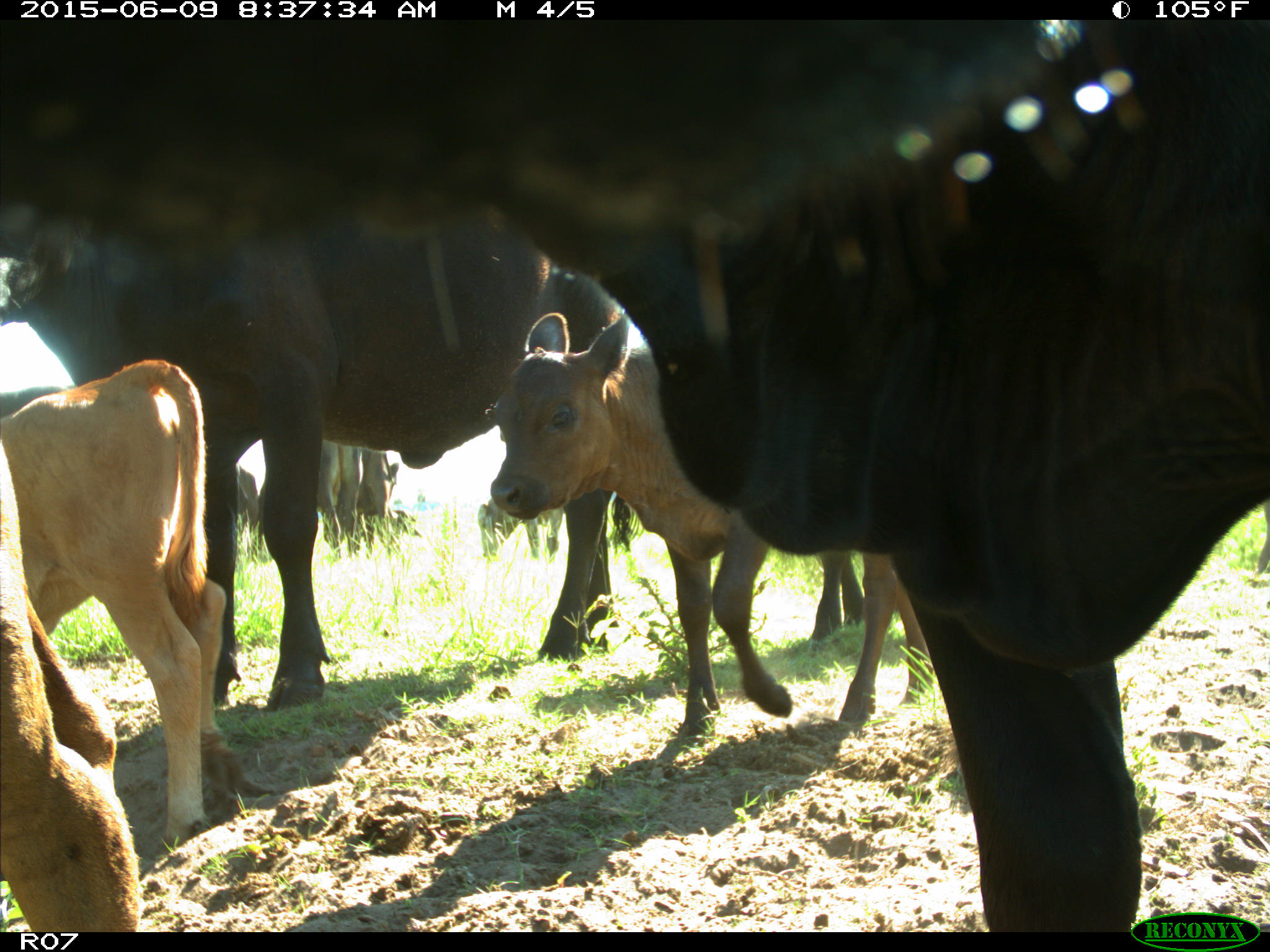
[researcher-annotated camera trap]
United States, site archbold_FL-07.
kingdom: Animalia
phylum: Chordata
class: Mammalia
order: Artiodactyla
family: Bovidae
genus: Bos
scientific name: Bos taurus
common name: domestic cow